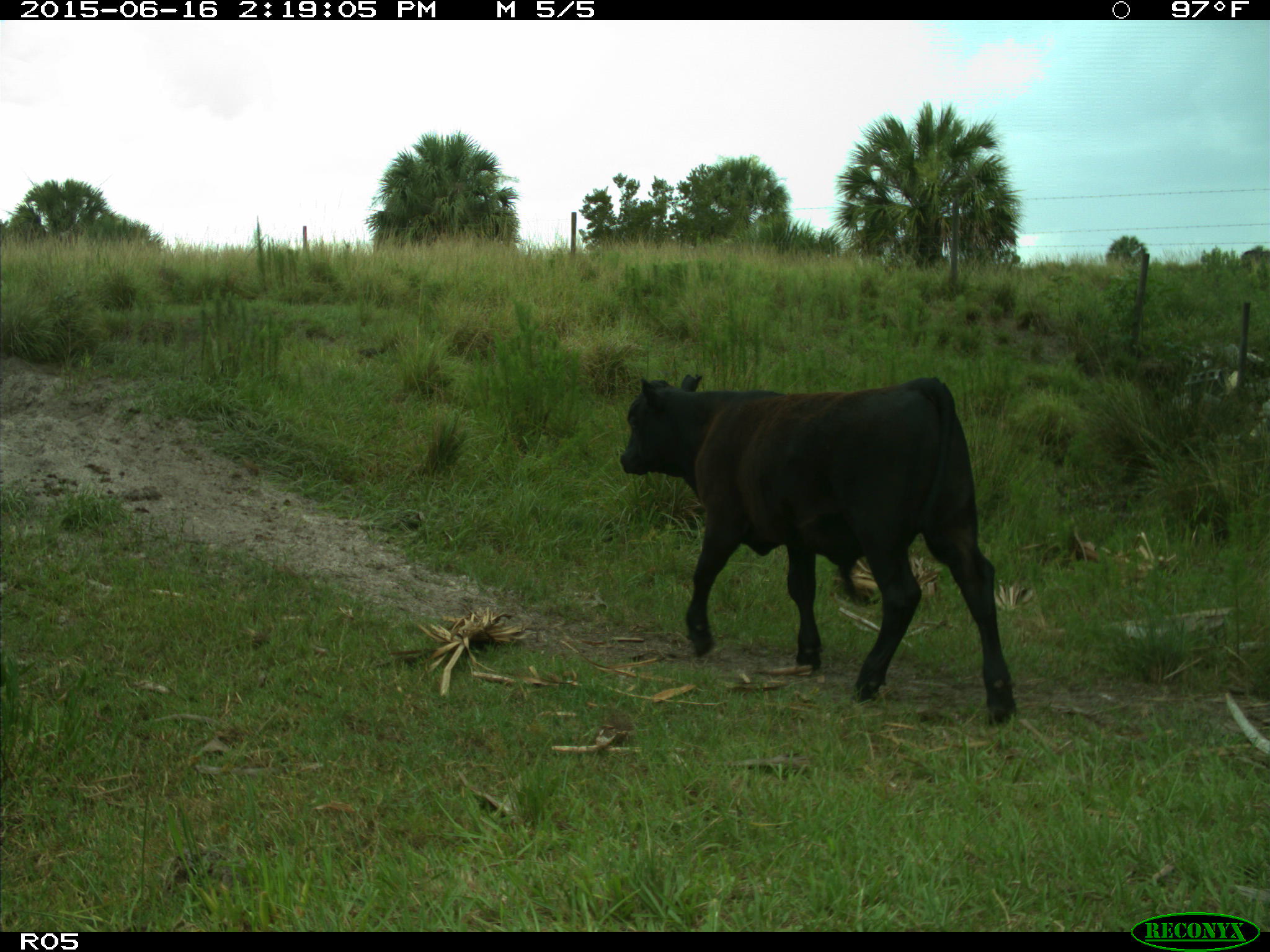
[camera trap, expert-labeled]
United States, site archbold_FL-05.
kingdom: Animalia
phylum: Chordata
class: Mammalia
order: Artiodactyla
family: Bovidae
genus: Bos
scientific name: Bos taurus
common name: domestic cow